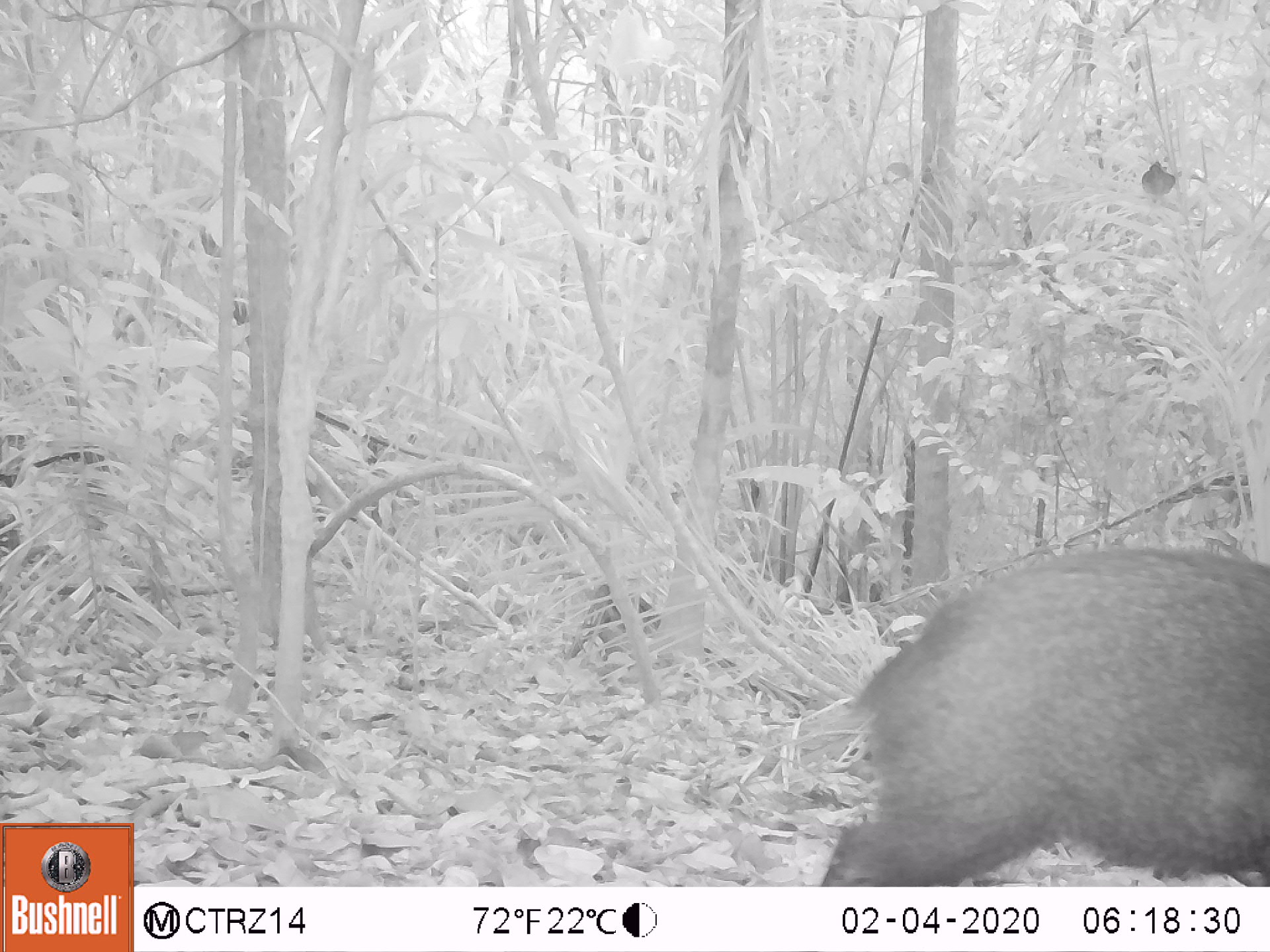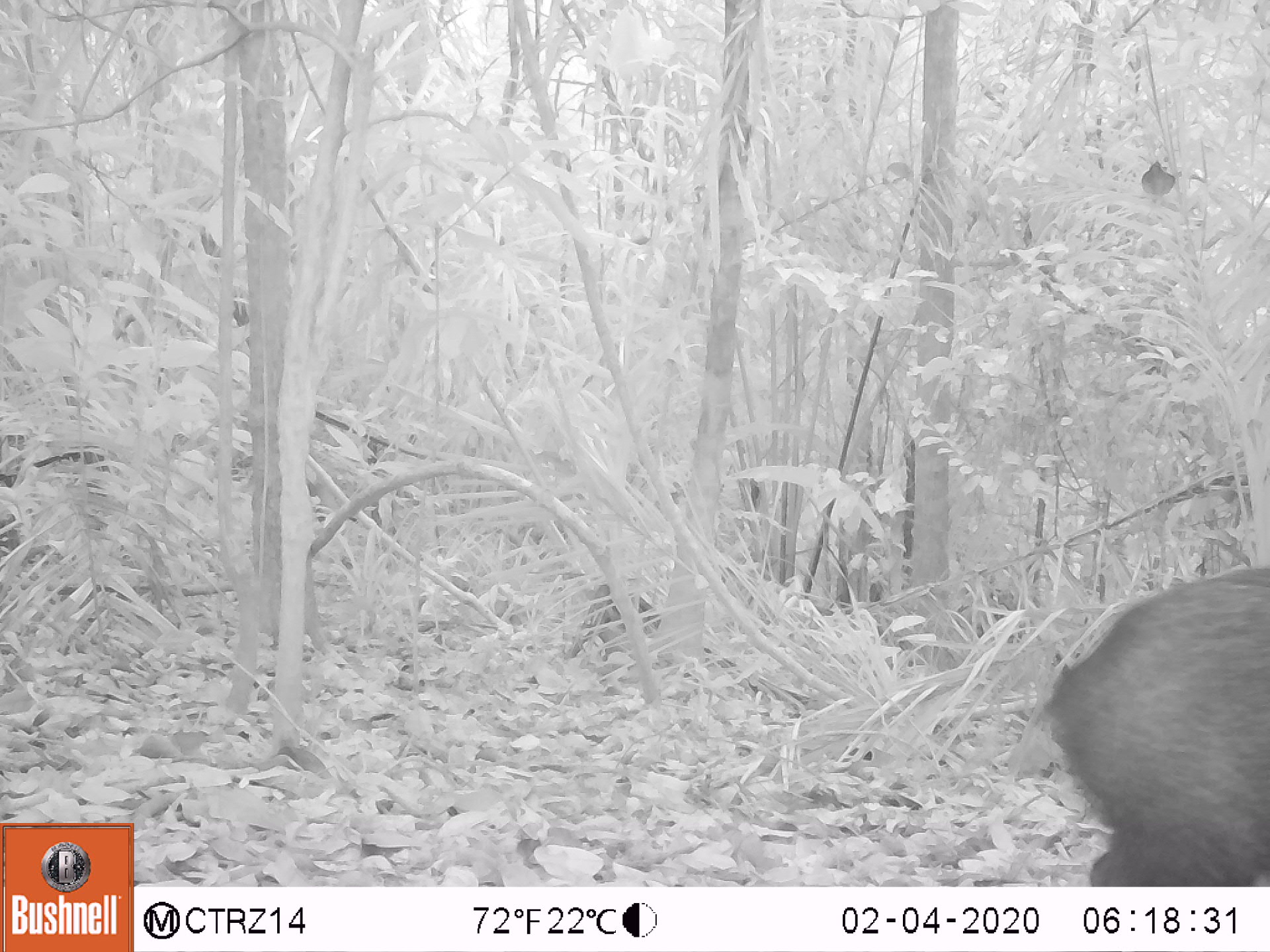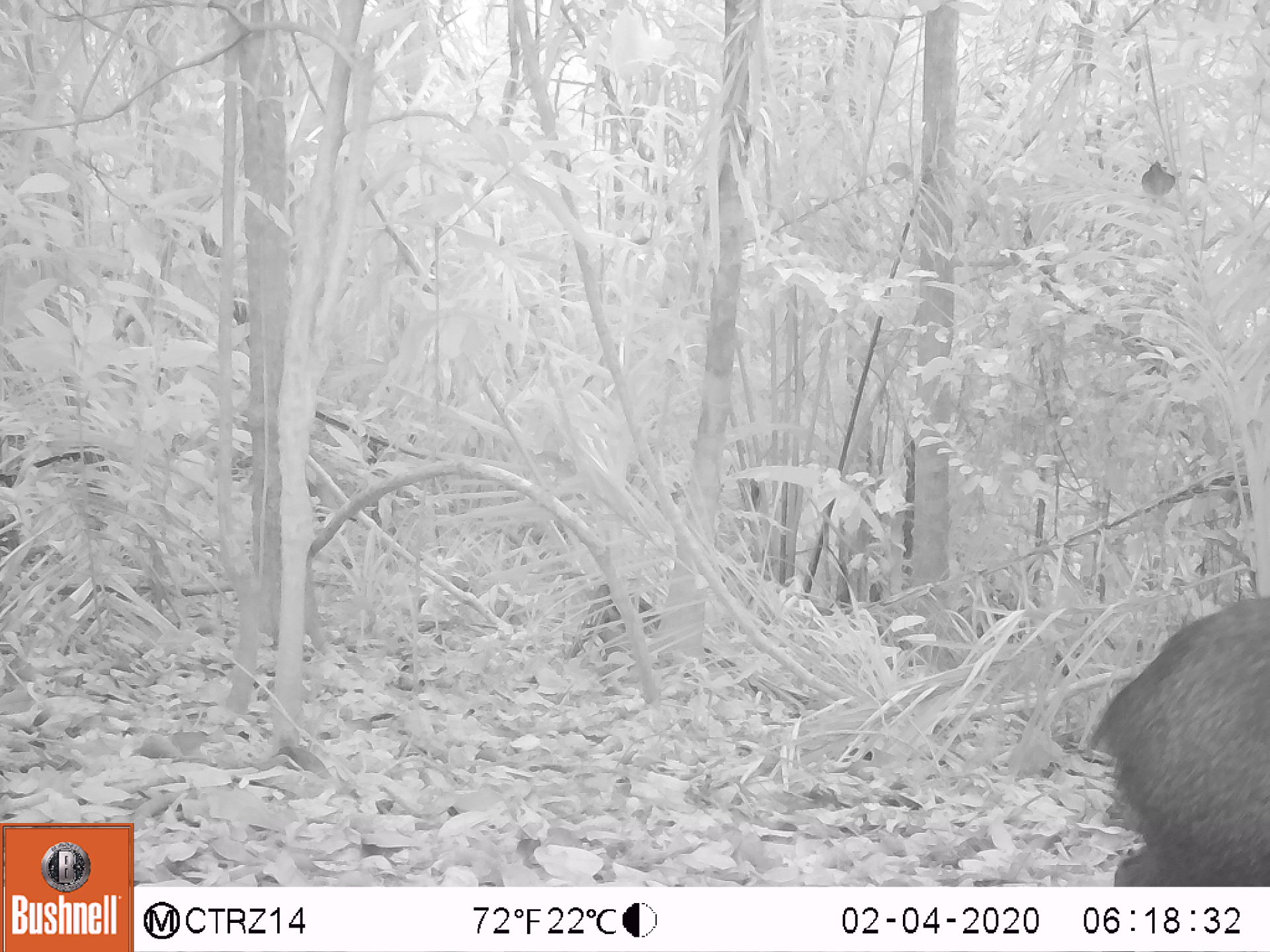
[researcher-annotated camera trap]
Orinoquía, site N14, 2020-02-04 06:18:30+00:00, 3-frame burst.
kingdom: Animalia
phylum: Chordata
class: Mammalia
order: Artiodactyla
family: Tayassuidae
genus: Pecari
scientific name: Pecari tajacu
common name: collared peccary